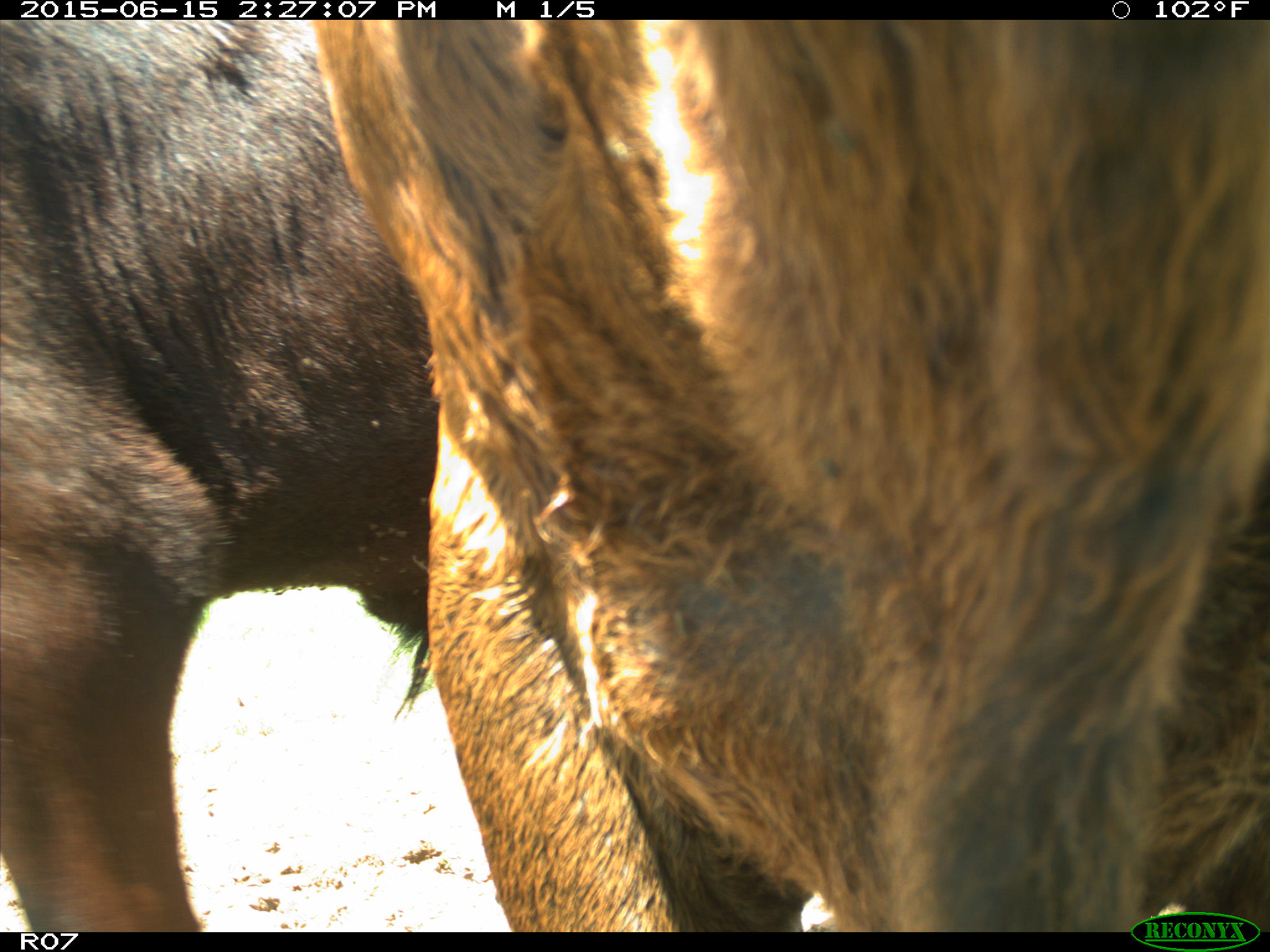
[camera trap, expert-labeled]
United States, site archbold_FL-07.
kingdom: Animalia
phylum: Chordata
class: Mammalia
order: Artiodactyla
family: Bovidae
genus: Bos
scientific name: Bos taurus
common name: domestic cow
Bos taurus (domestic cow).